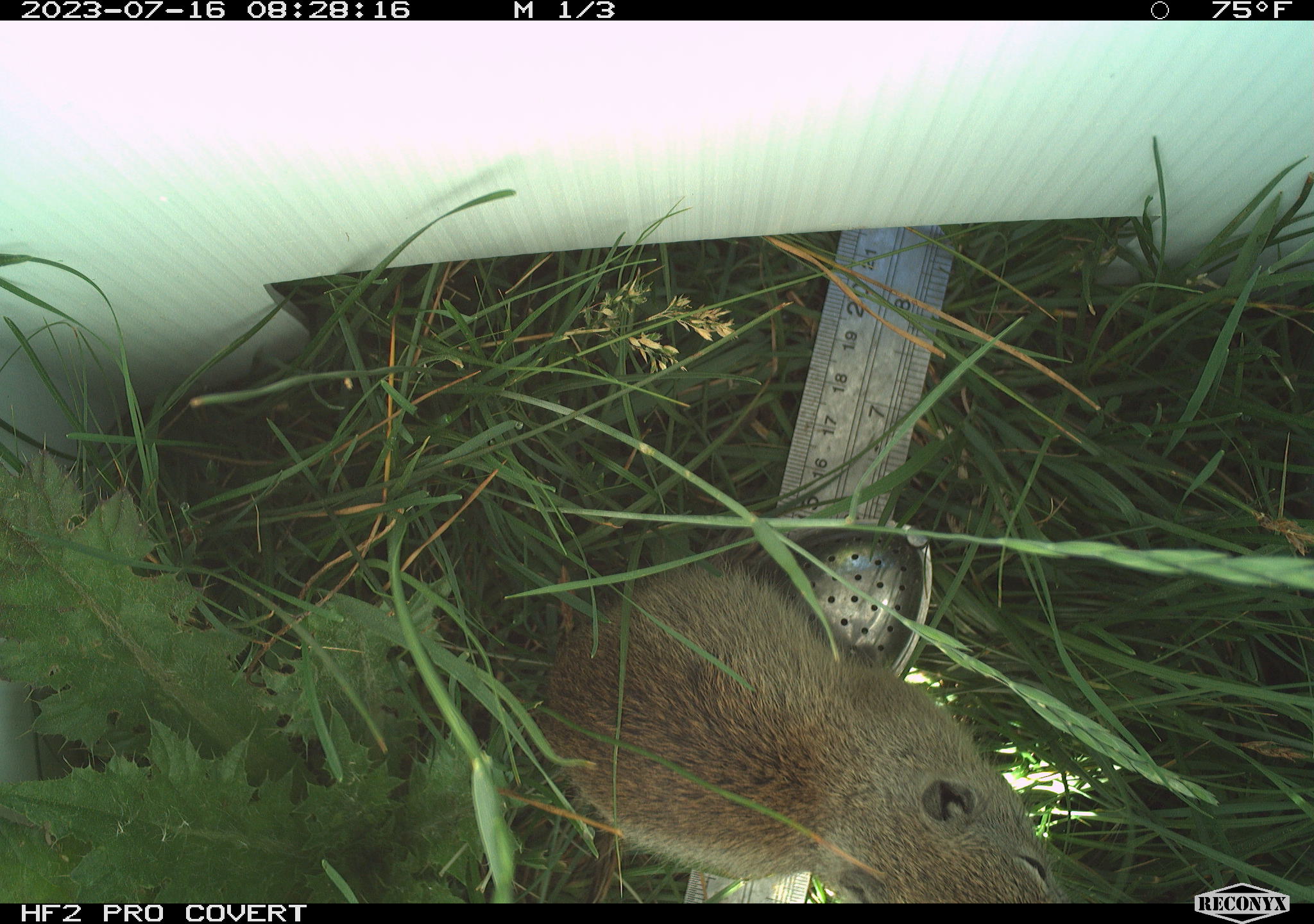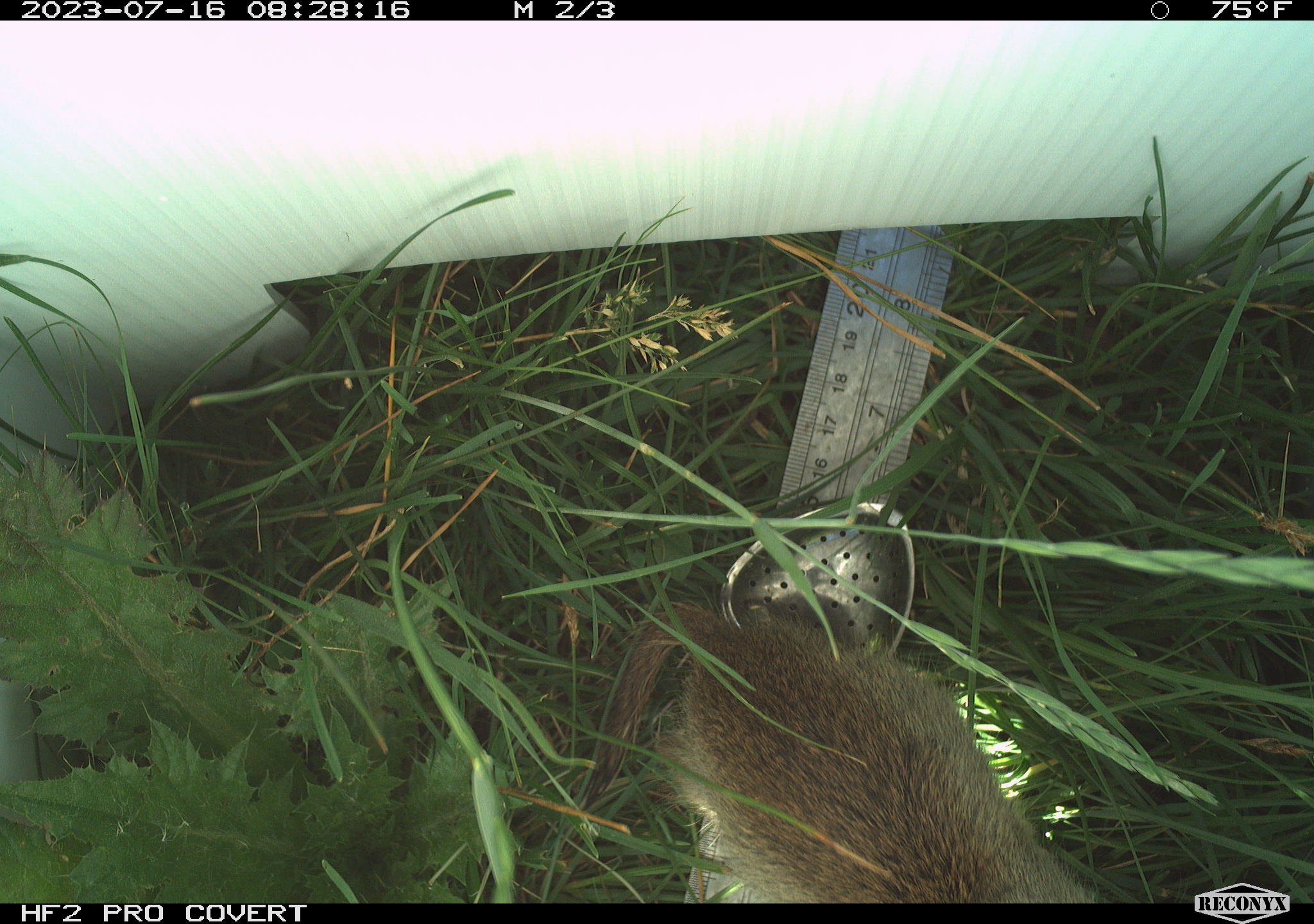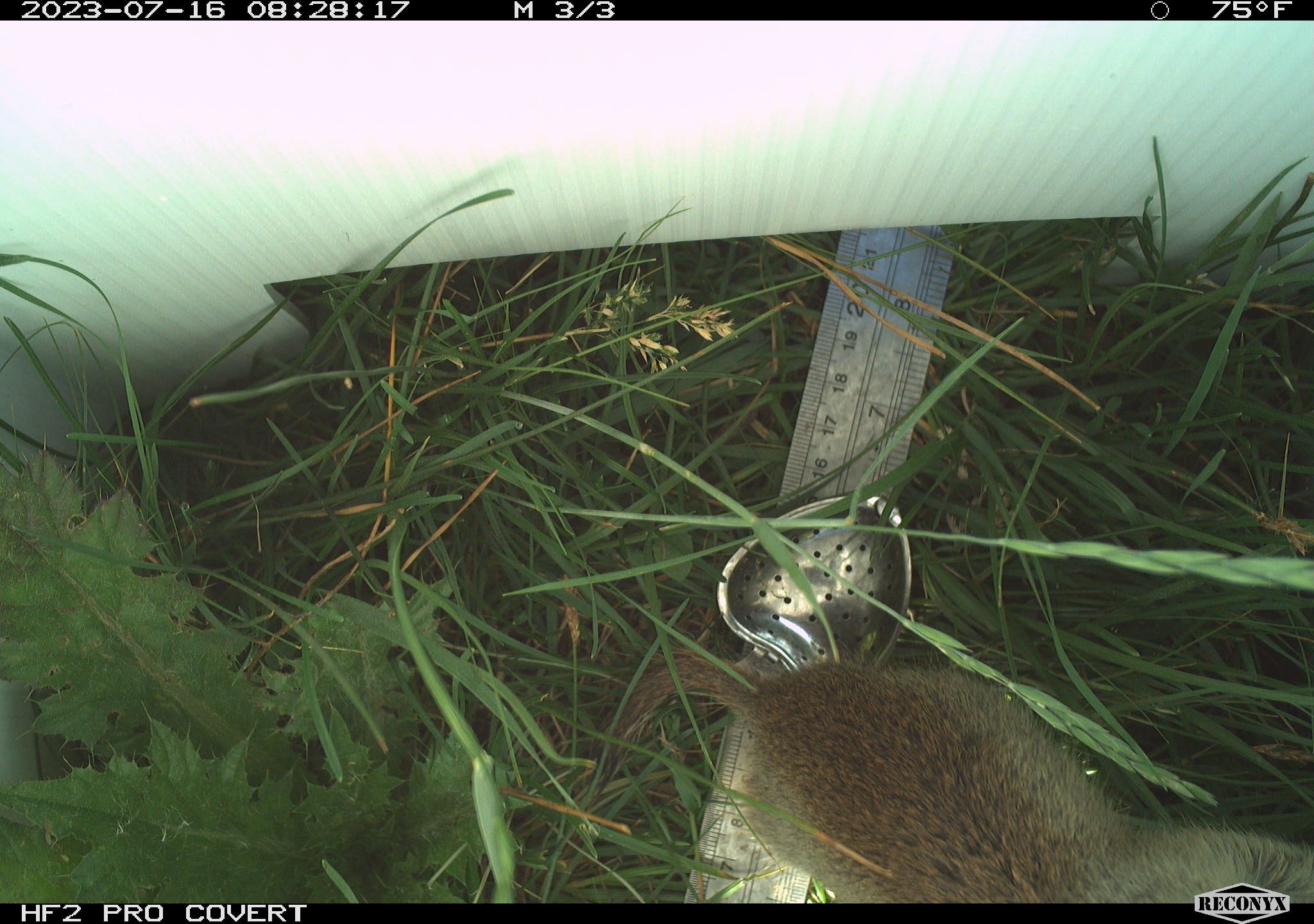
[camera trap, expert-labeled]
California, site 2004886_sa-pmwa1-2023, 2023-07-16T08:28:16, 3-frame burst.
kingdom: Animalia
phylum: Chordata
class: Mammalia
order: Rodentia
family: Sciuridae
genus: Urocitellus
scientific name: Urocitellus beldingi beldingi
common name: belding's ground squirrel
Belding's ground squirrel (Urocitellus beldingi beldingi).